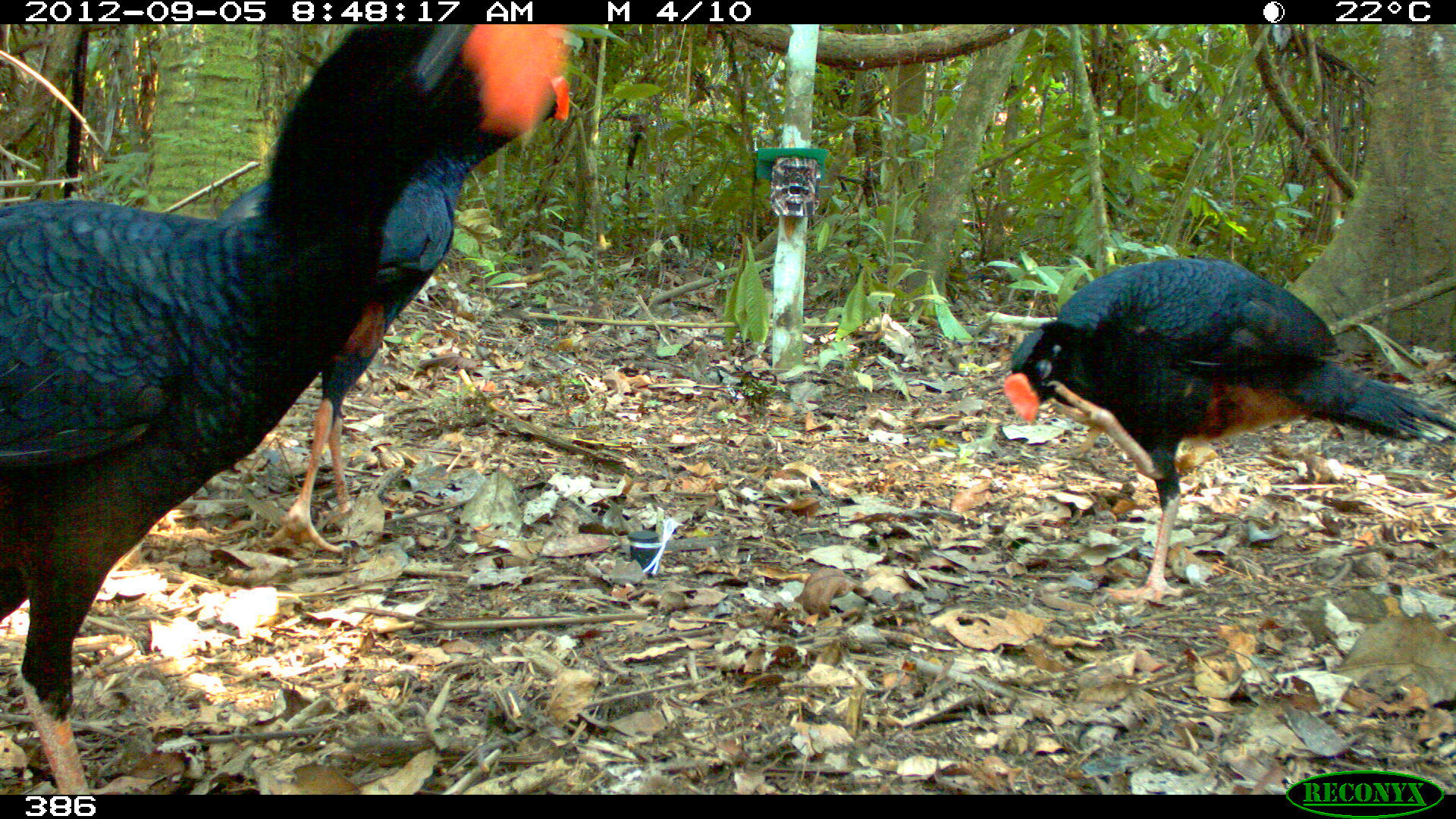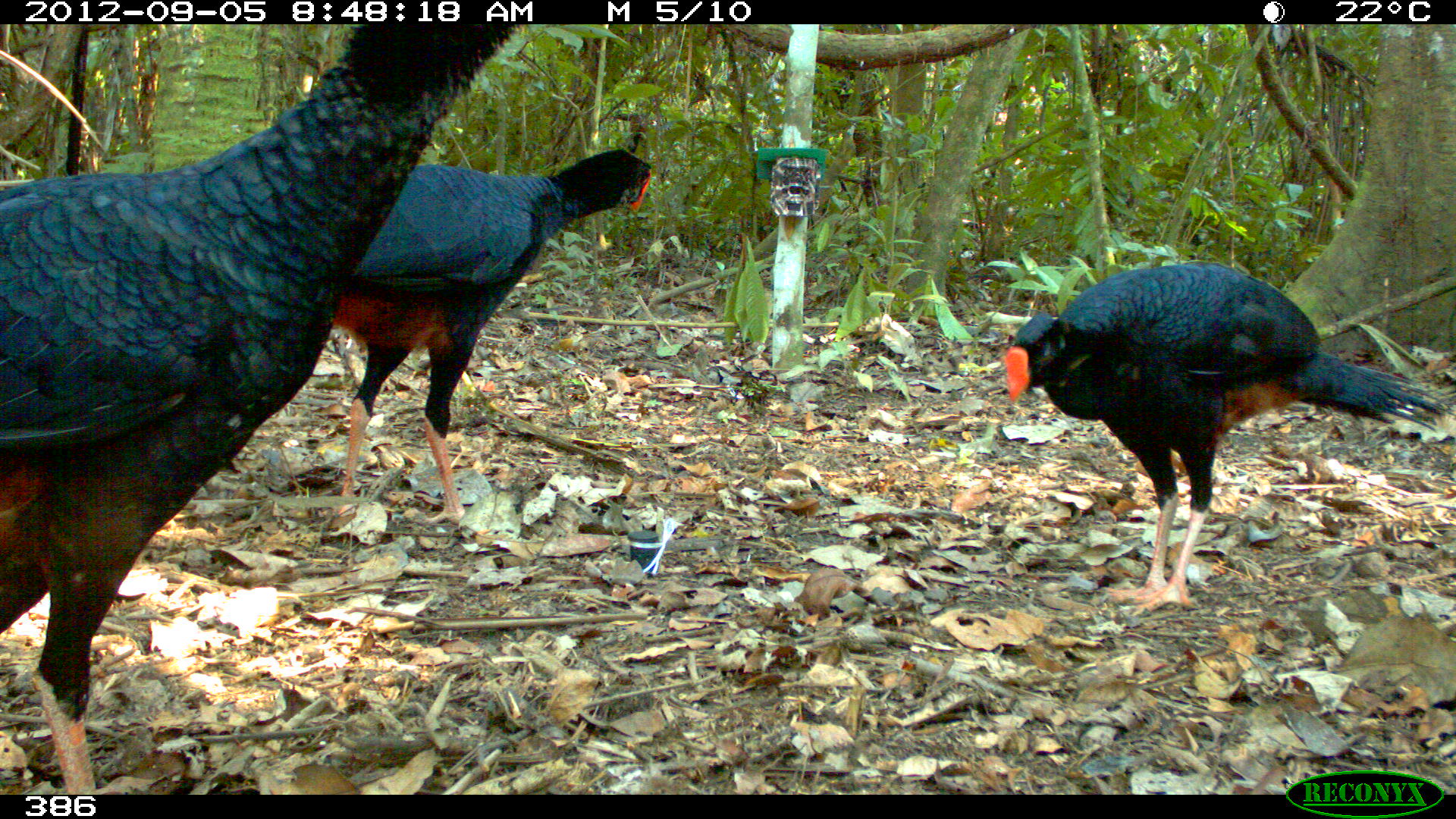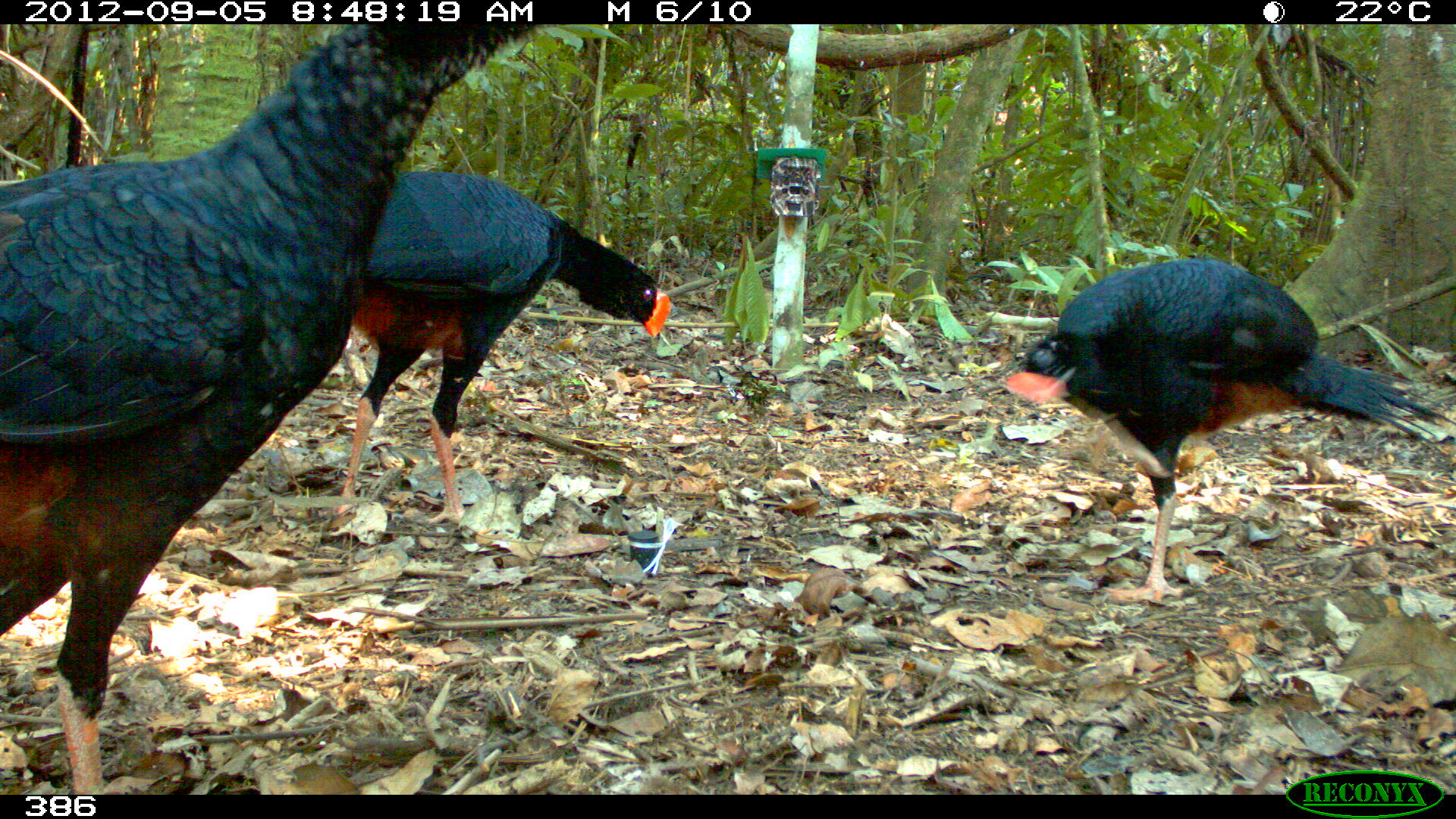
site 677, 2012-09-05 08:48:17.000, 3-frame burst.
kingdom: Animalia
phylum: Chordata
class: Aves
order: Galliformes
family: Cracidae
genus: Mitu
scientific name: Mitu tuberosum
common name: razor-billed curassow